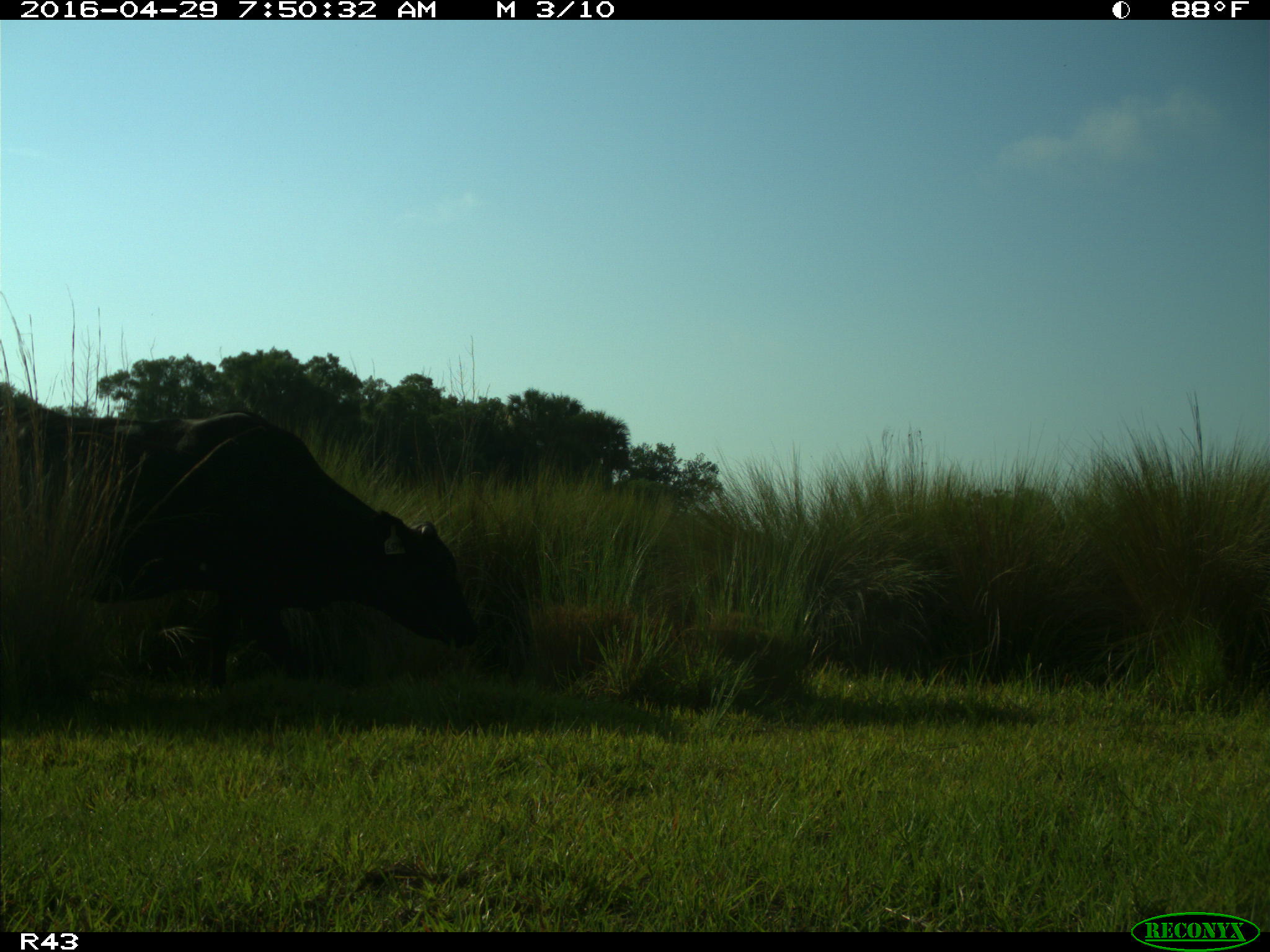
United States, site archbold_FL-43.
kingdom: Animalia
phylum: Chordata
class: Mammalia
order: Artiodactyla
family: Bovidae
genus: Bos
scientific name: Bos taurus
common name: domestic cow